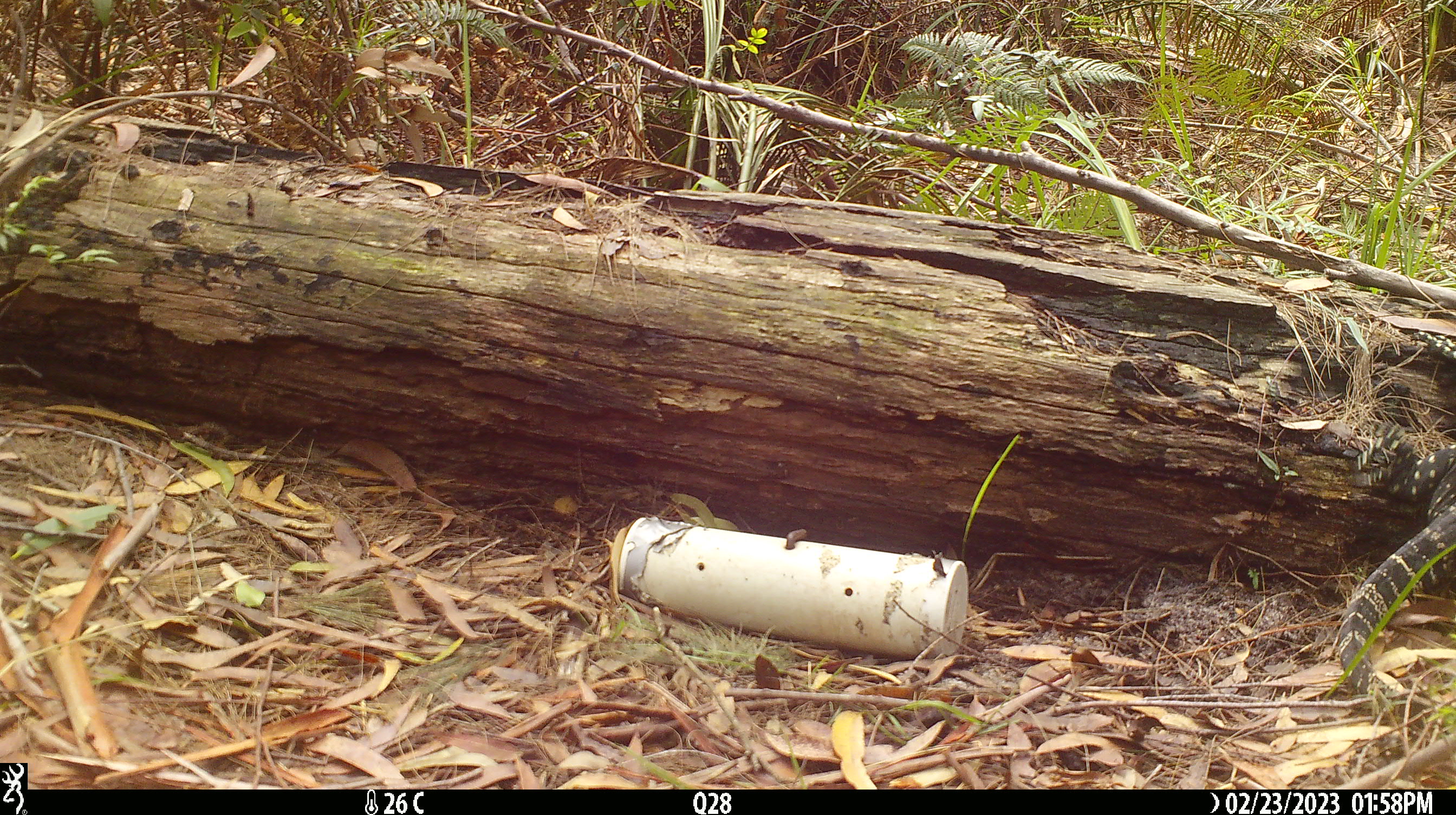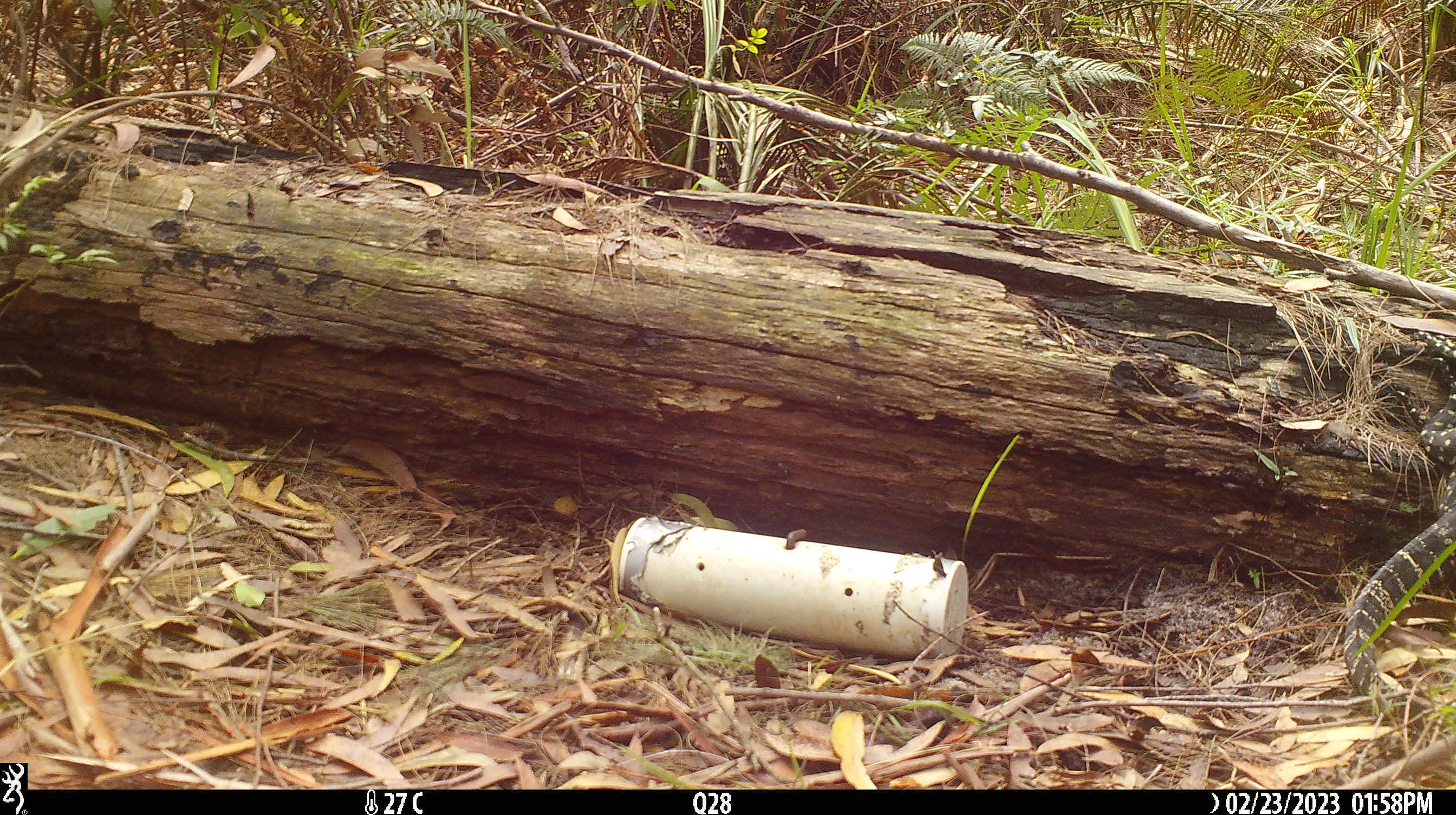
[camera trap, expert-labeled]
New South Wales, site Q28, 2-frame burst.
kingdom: Animalia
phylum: Chordata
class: Reptilia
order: Squamata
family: Varanidae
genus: Varanus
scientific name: Varanus varius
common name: lace monitor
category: goanna